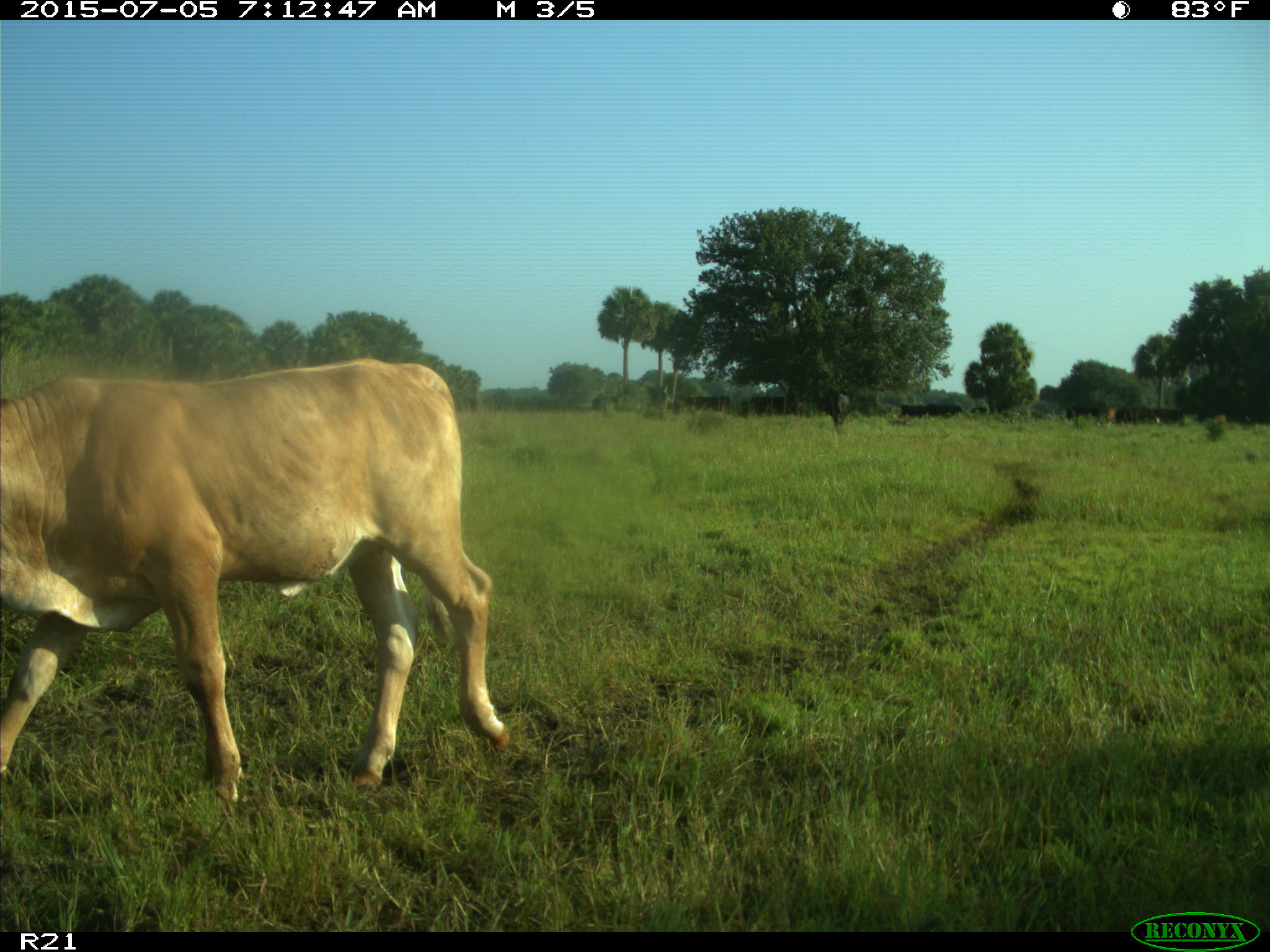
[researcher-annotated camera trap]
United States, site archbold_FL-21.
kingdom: Animalia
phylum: Chordata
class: Mammalia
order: Artiodactyla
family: Bovidae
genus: Bos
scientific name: Bos taurus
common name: domestic cow